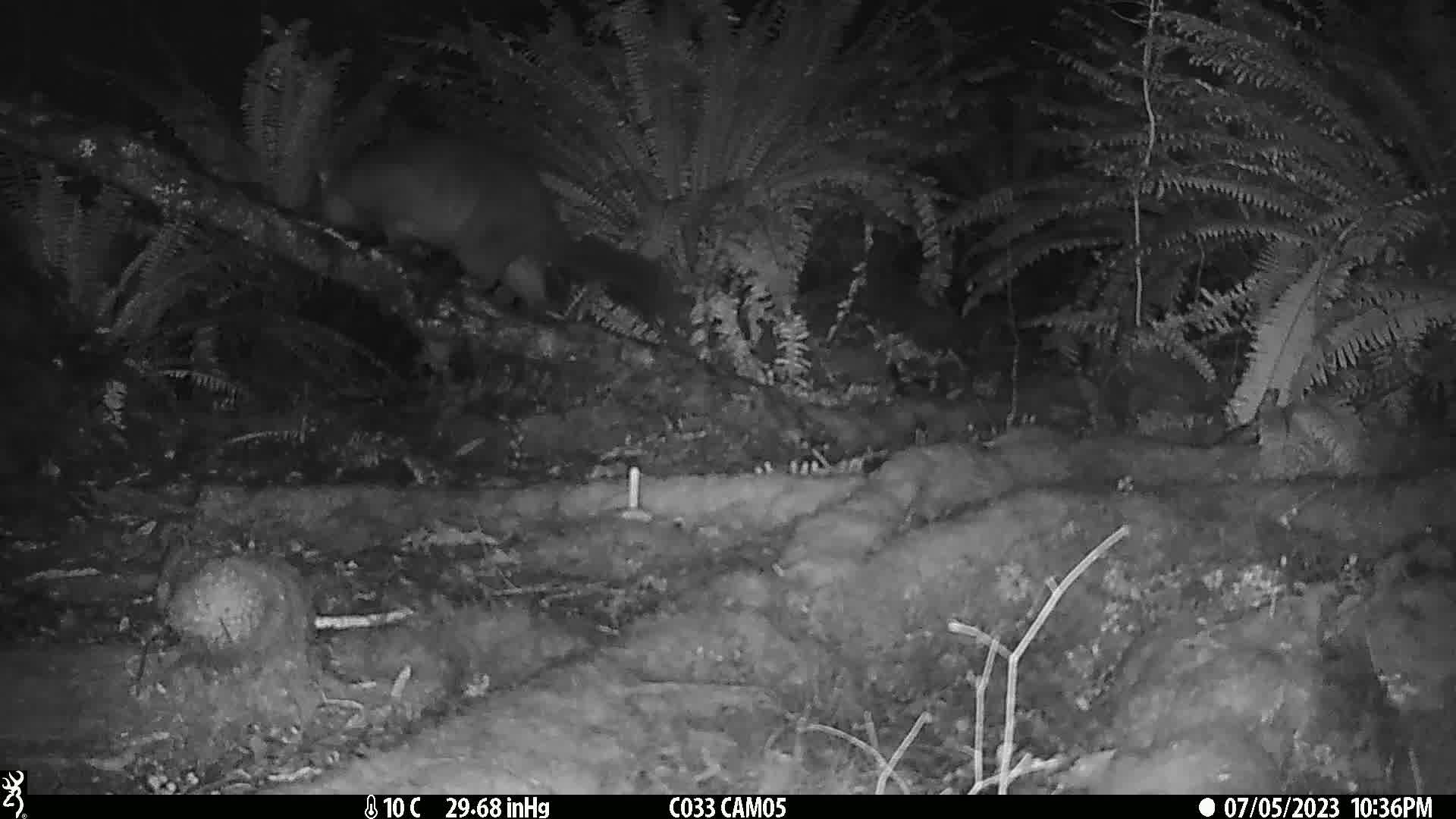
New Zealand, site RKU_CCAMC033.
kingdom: Animalia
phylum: Chordata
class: Mammalia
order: Diprotodontia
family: Phalangeridae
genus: Trichosurus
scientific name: Trichosurus vulpecula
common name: common brushtail possum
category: possum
Possum (common brushtail possum) (Trichosurus vulpecula).